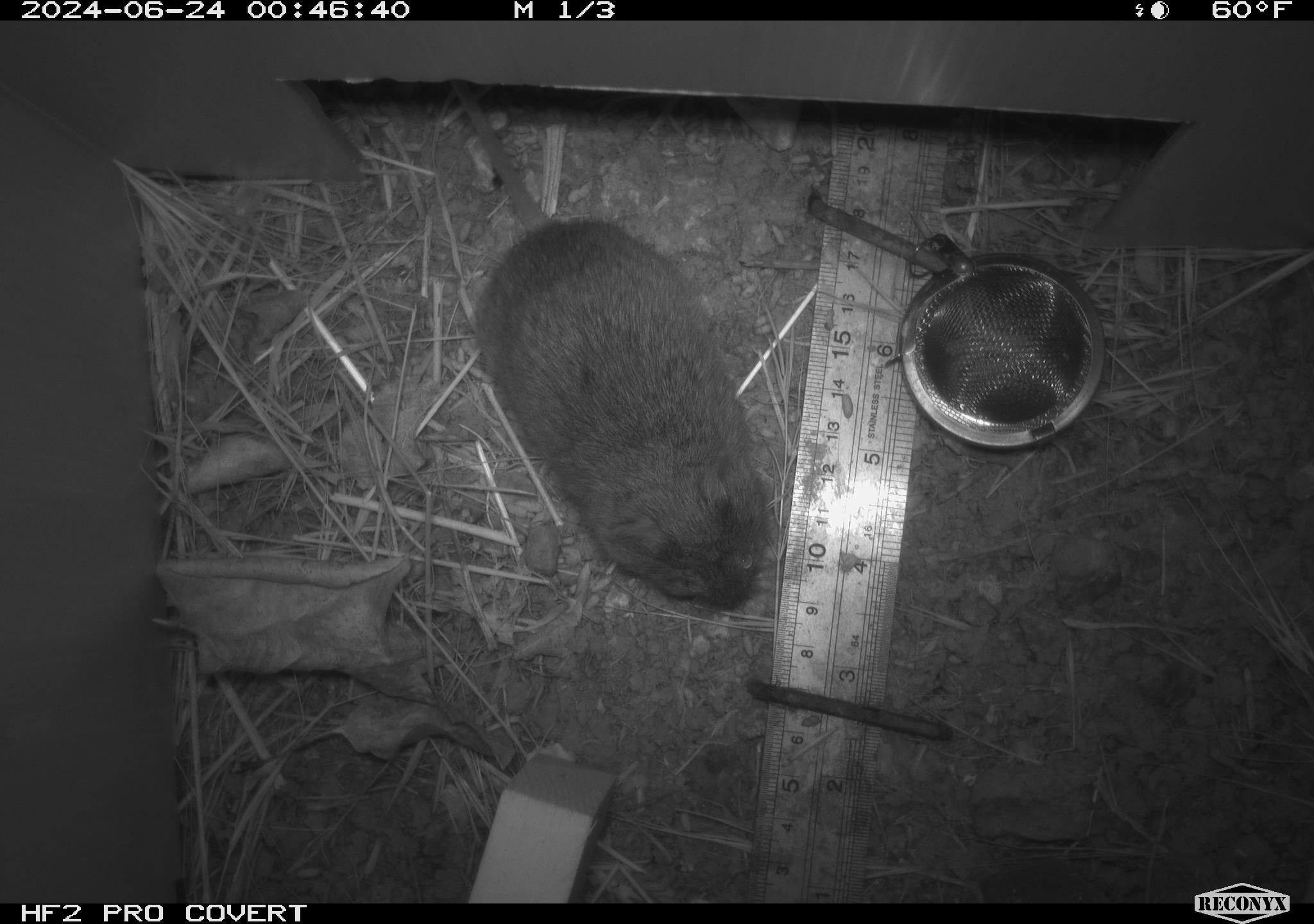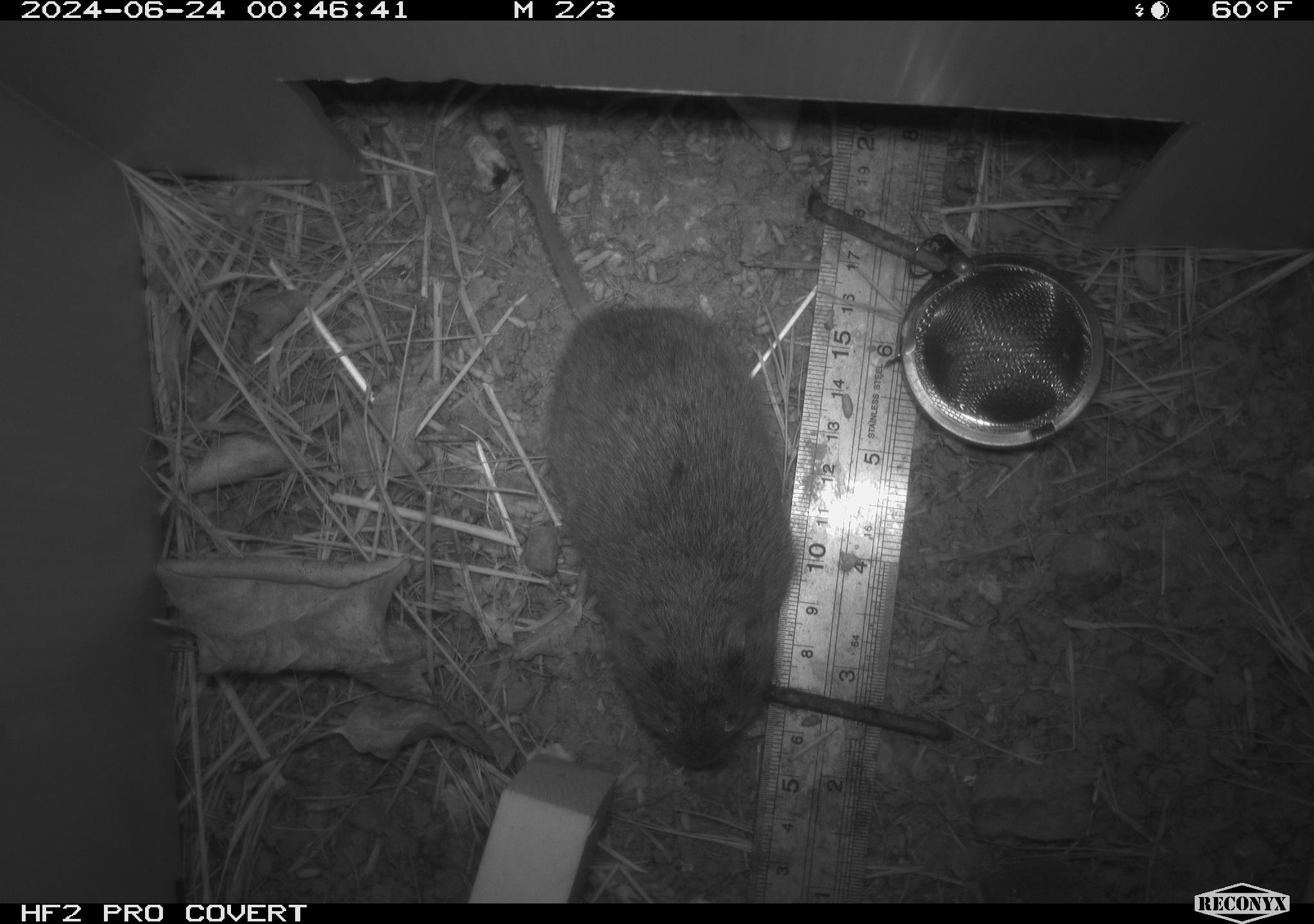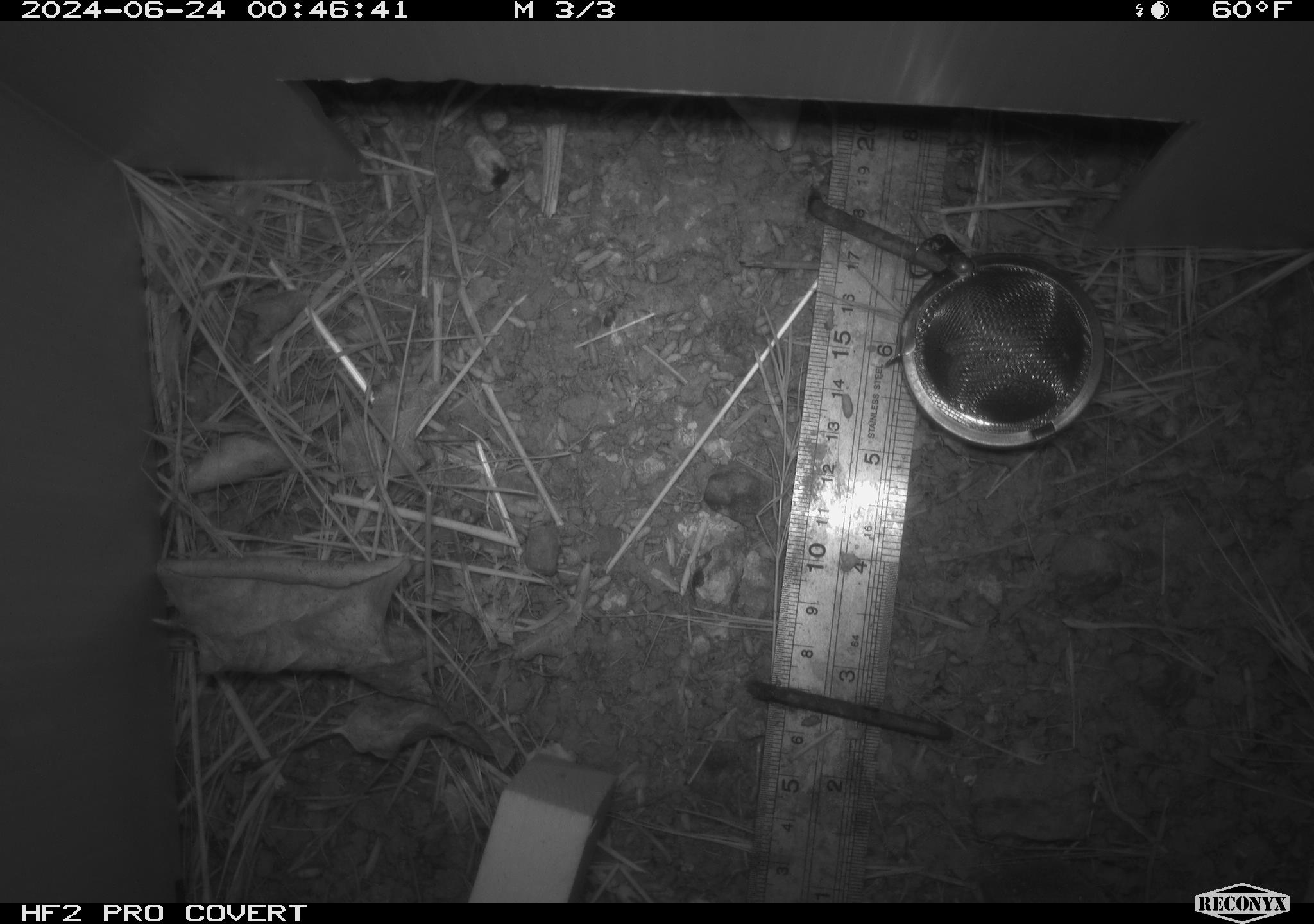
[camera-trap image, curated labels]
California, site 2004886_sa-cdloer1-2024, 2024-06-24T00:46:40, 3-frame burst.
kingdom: Animalia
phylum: Chordata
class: Mammalia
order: Rodentia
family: Cricetidae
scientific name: Arvicolinae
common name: voles, lemmings, and muskrats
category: arvicolinae subfamily